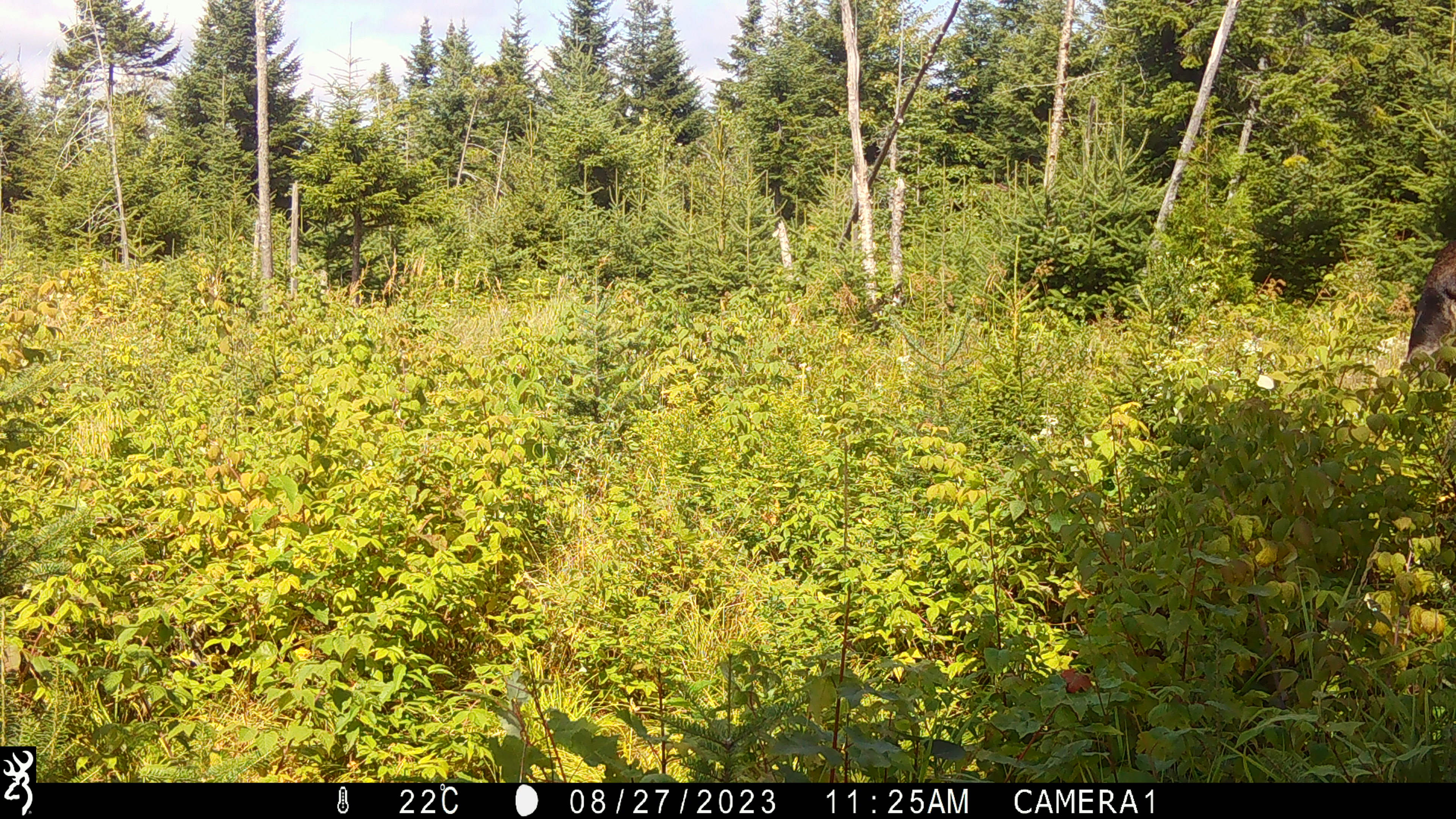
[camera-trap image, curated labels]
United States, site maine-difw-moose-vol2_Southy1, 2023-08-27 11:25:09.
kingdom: Animalia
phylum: Chordata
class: Mammalia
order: Artiodactyla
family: Cervidae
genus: Alces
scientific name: Alces alces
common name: moose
Moose (Alces alces).